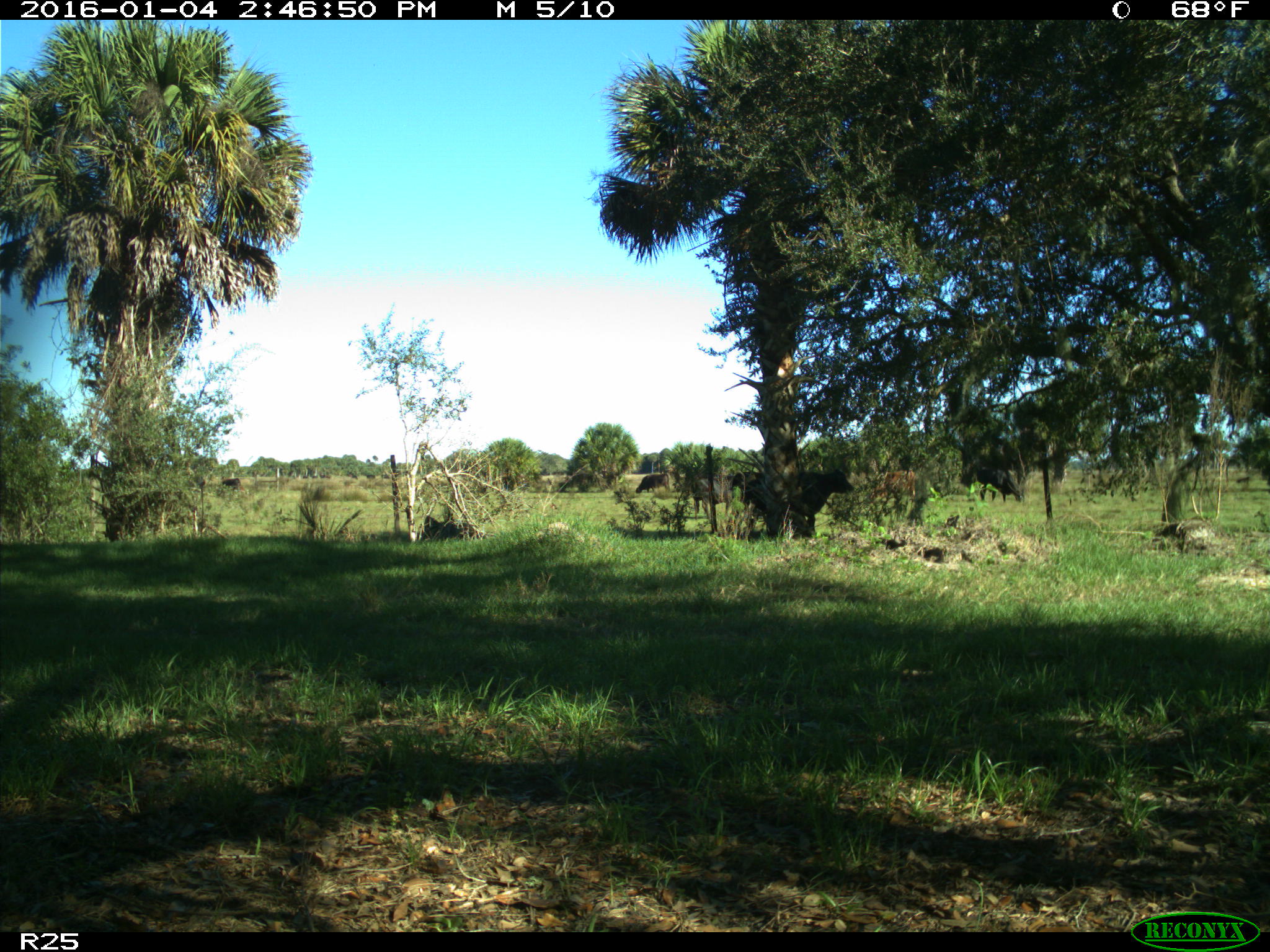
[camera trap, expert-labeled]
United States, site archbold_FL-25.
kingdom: Animalia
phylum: Chordata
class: Mammalia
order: Artiodactyla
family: Bovidae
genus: Bos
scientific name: Bos taurus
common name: domestic cow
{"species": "Bos taurus (domestic cow)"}